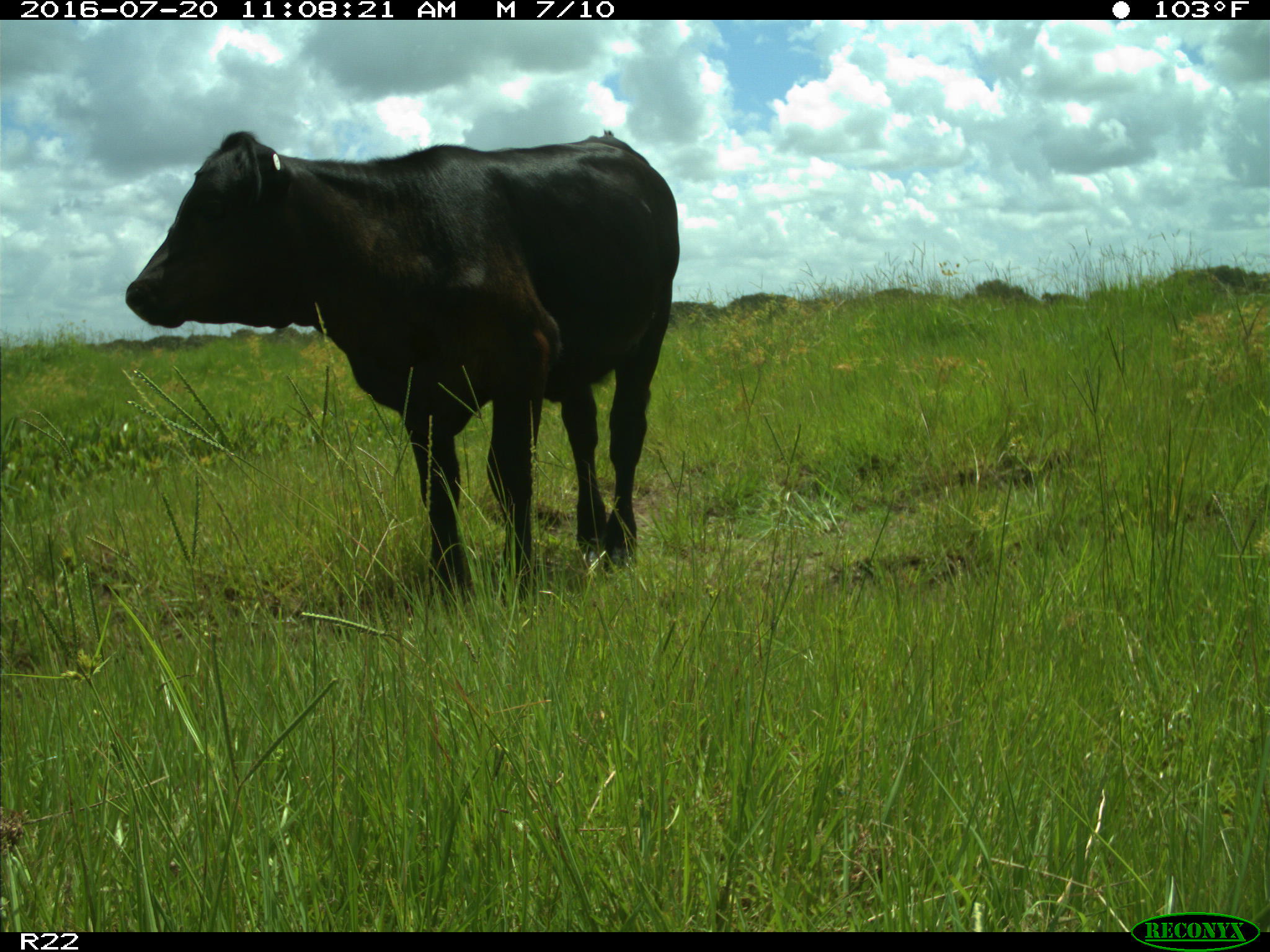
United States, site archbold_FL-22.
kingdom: Animalia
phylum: Chordata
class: Mammalia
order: Artiodactyla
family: Bovidae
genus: Bos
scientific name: Bos taurus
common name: domestic cow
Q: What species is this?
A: Bos taurus (domestic cow).